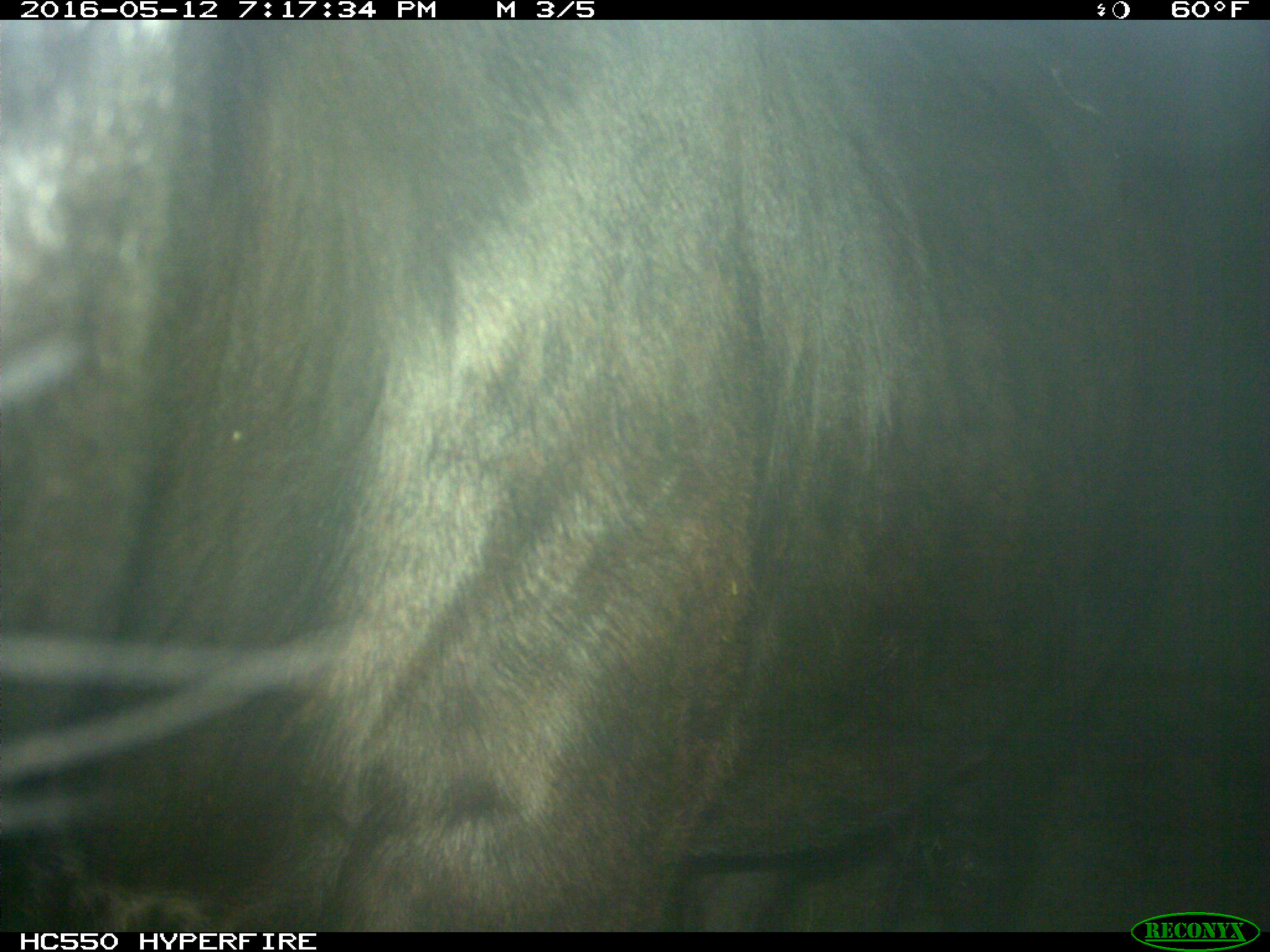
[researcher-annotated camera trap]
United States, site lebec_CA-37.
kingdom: Animalia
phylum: Chordata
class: Mammalia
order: Artiodactyla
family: Bovidae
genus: Bos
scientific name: Bos taurus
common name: domestic cow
Bos taurus (domestic cow).